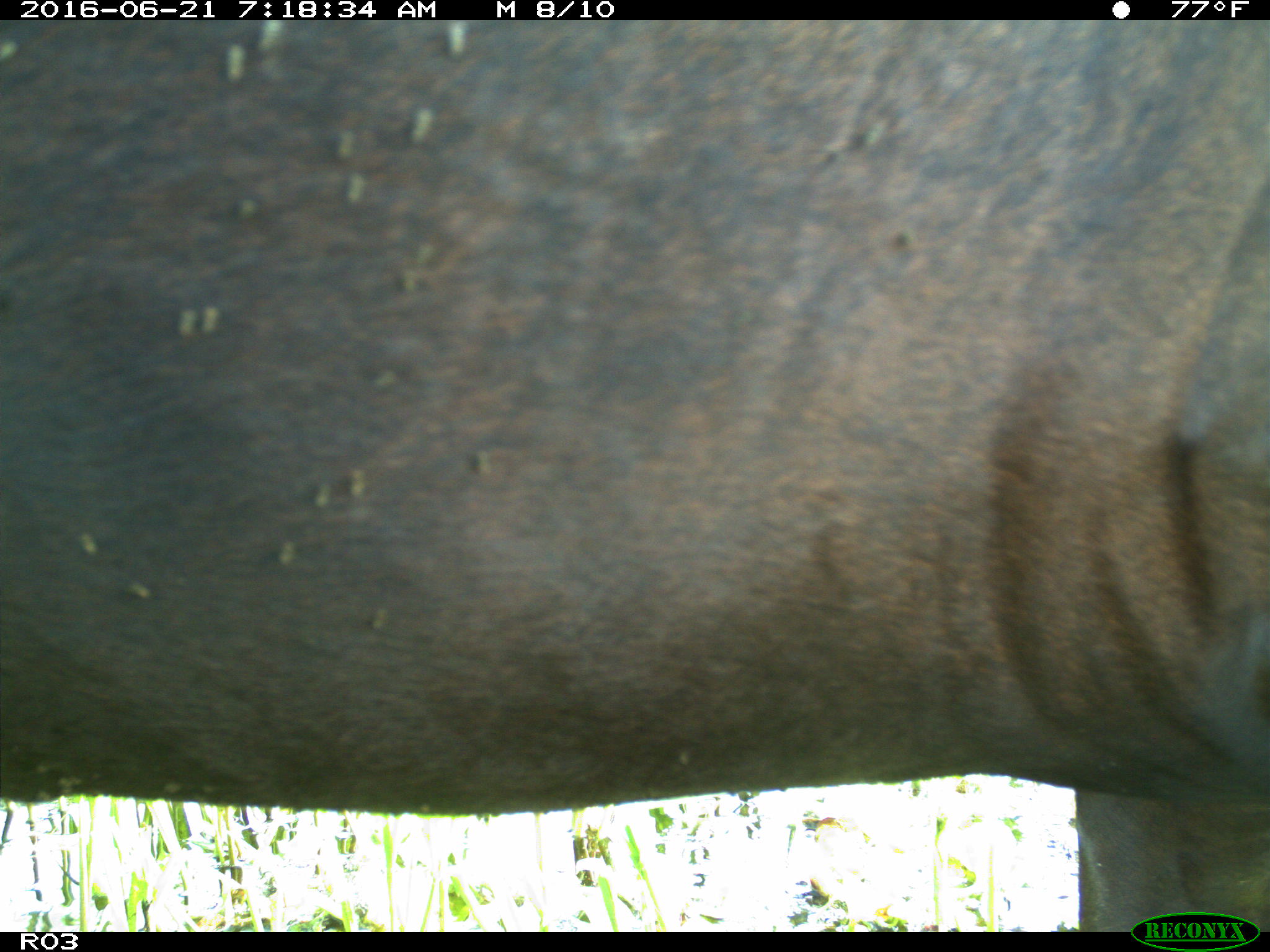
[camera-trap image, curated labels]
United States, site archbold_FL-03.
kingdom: Animalia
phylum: Chordata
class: Mammalia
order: Artiodactyla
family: Bovidae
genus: Bos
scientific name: Bos taurus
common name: domestic cow